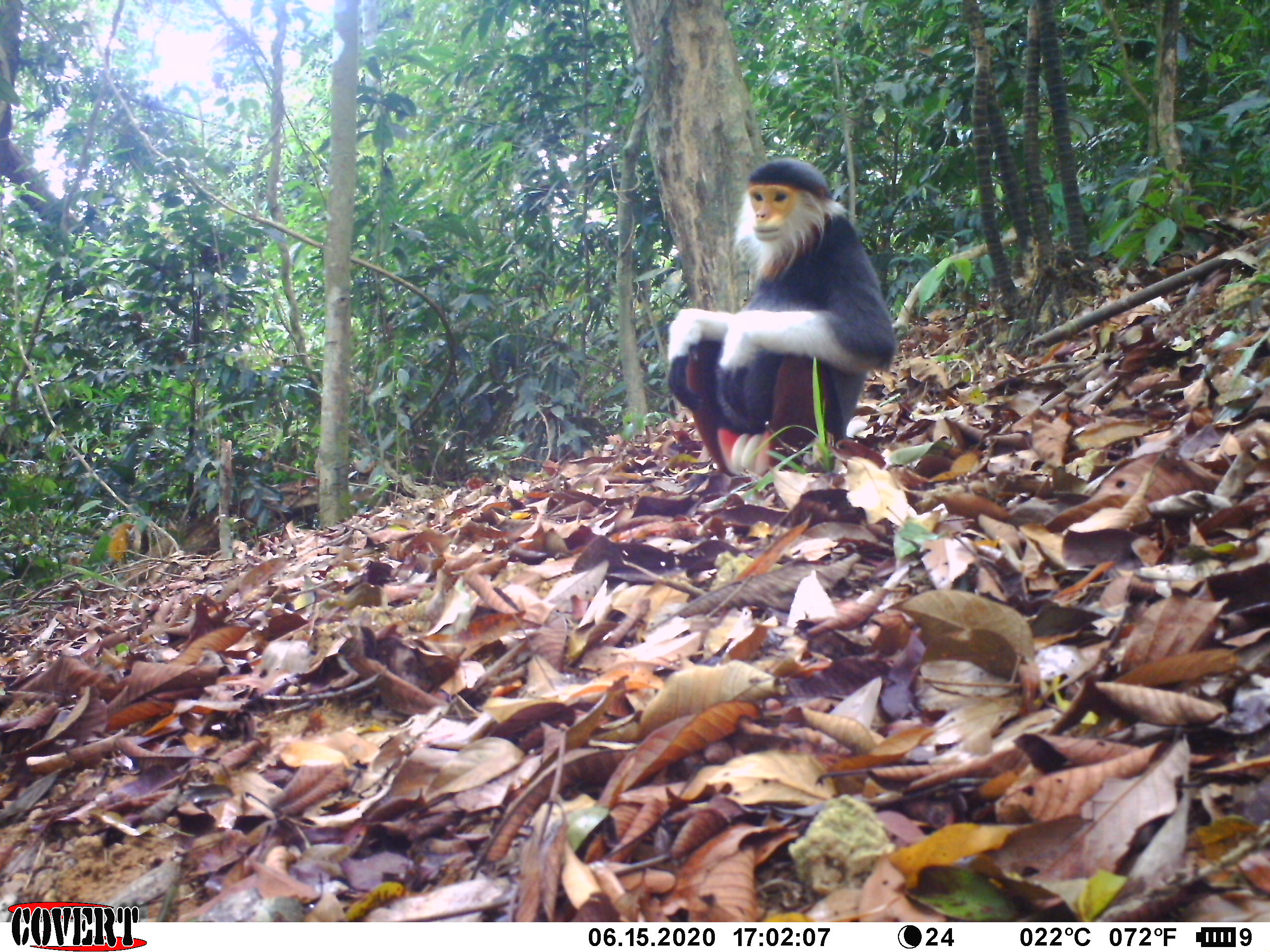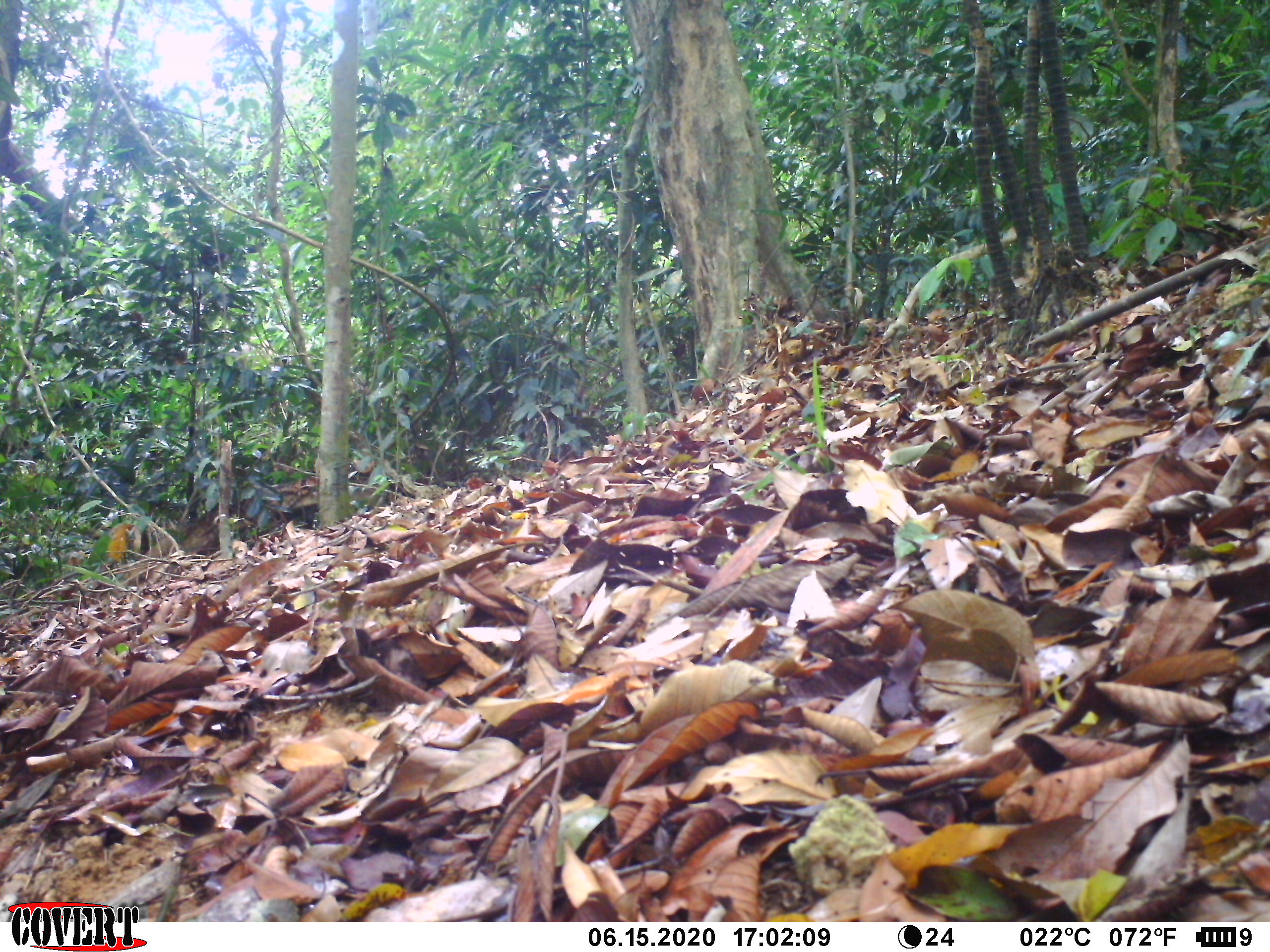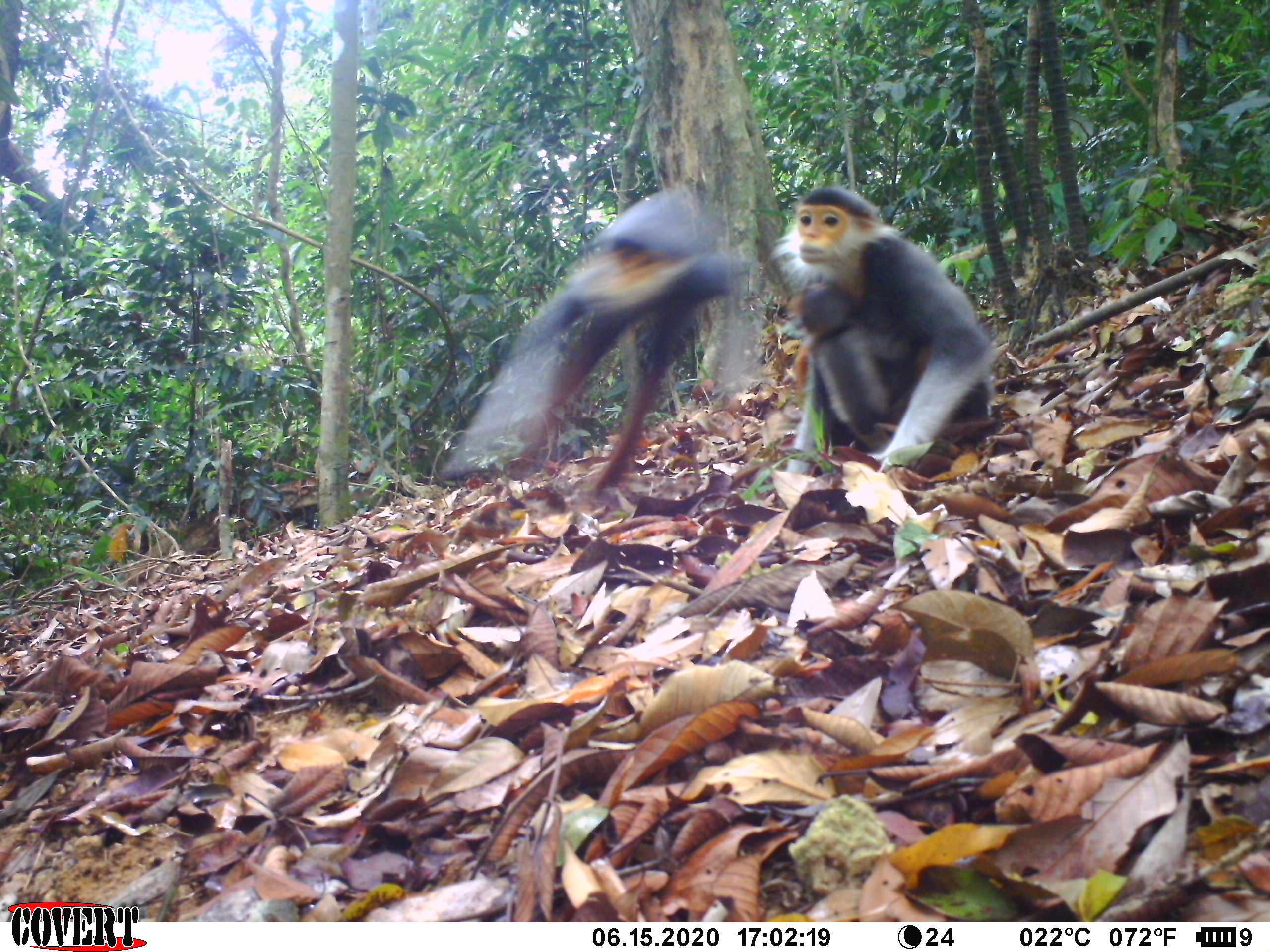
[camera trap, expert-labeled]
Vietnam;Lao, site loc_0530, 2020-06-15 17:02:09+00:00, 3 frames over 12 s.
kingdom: Animalia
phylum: Chordata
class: Mammalia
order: Primates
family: Cercopithecidae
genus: Pygathrix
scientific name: Pygathrix nemaeus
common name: red-shanked douc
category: red shanked douc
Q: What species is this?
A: Red shanked douc (red-shanked douc) (Pygathrix nemaeus).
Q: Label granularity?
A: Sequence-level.